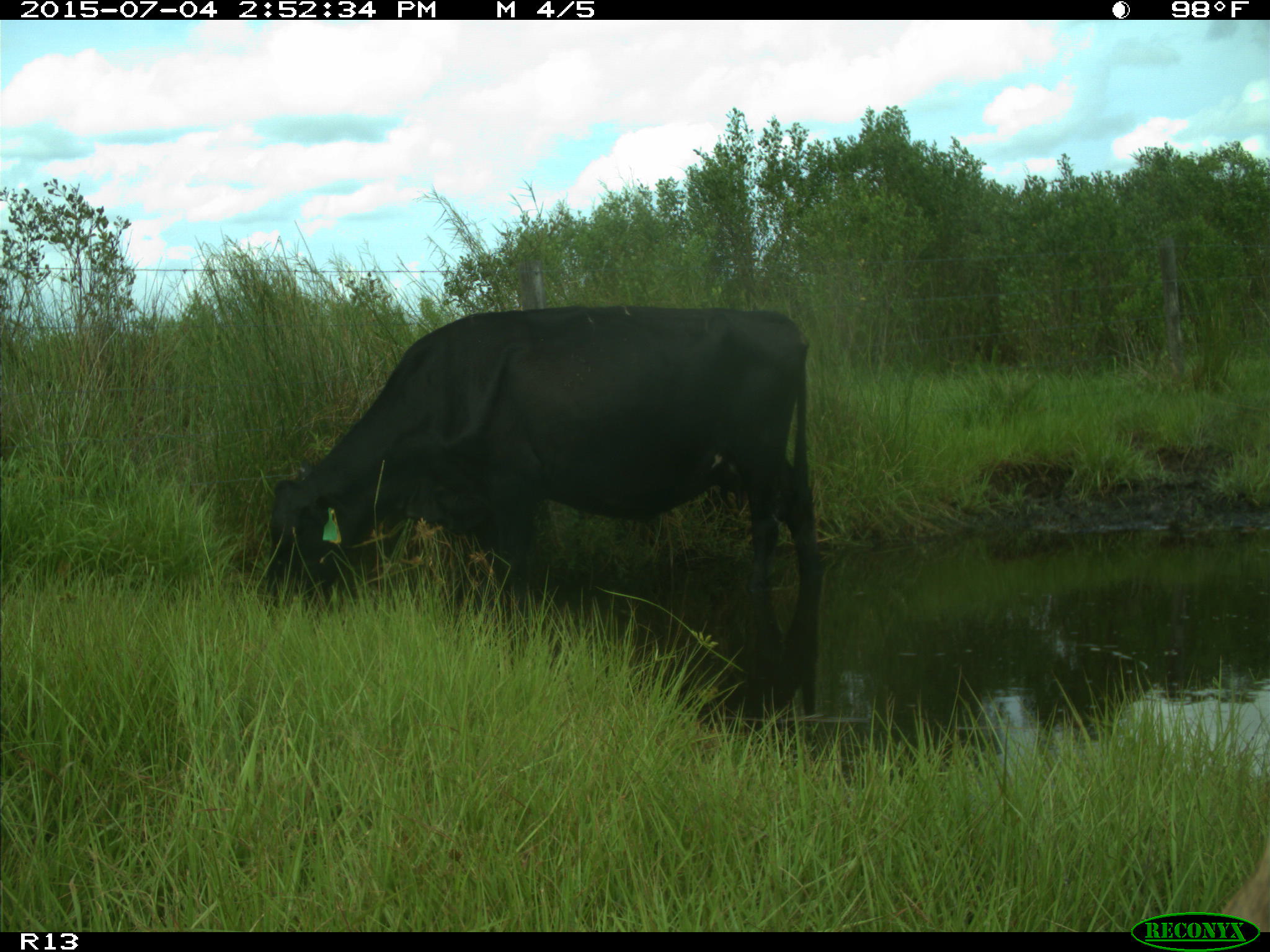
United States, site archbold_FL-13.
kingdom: Animalia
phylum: Chordata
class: Mammalia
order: Artiodactyla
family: Bovidae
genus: Bos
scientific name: Bos taurus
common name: domestic cow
Bos taurus (domestic cow).